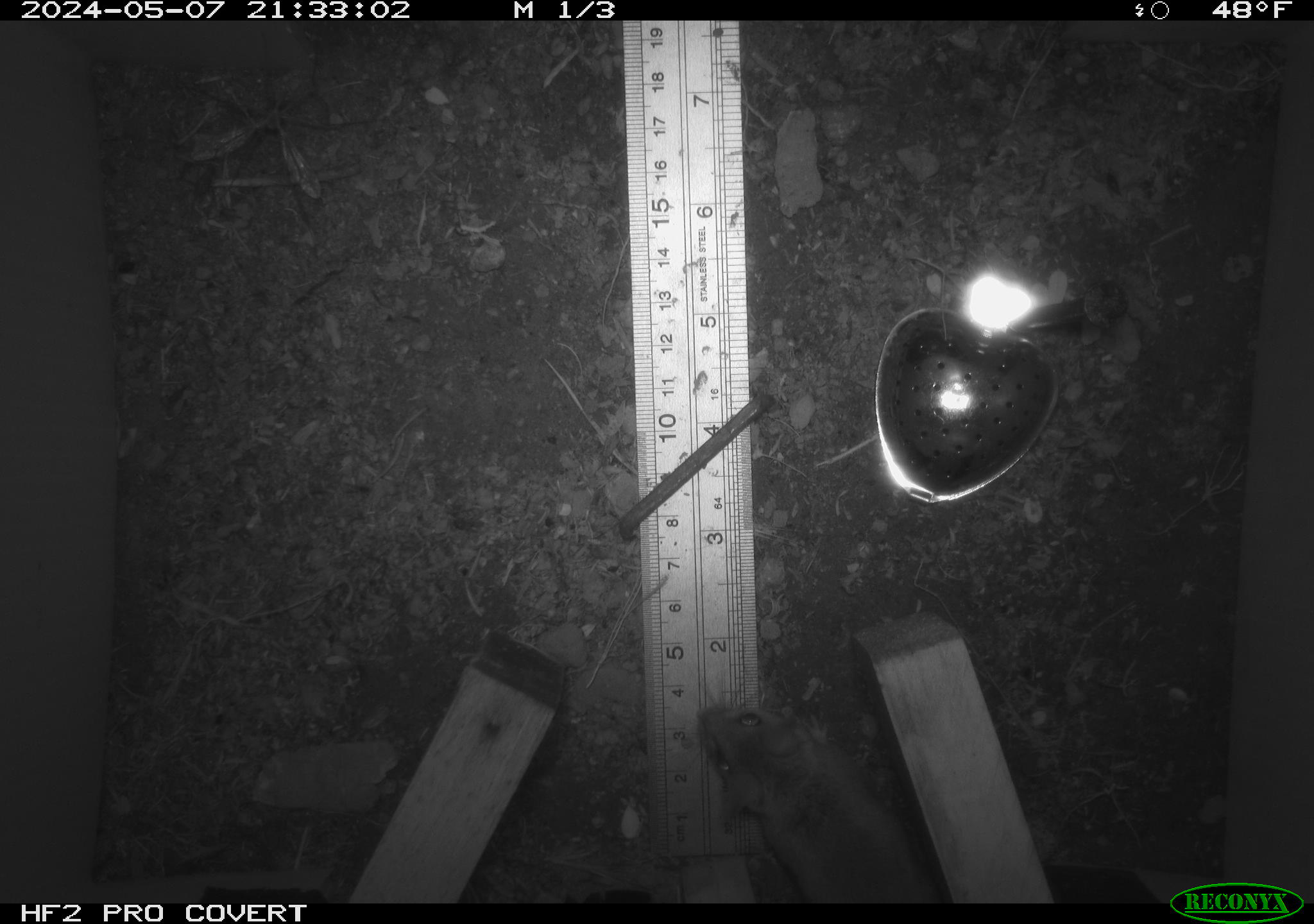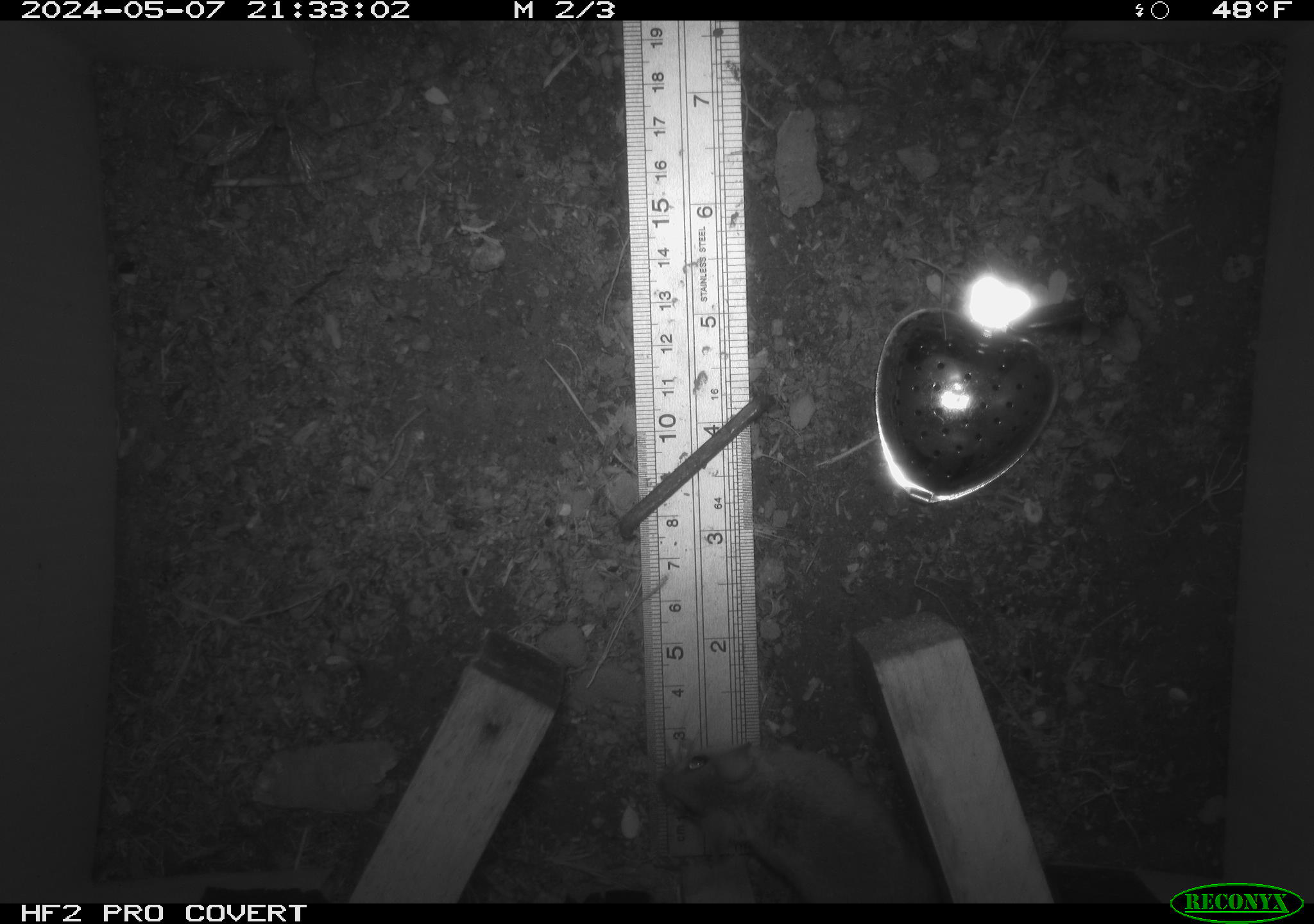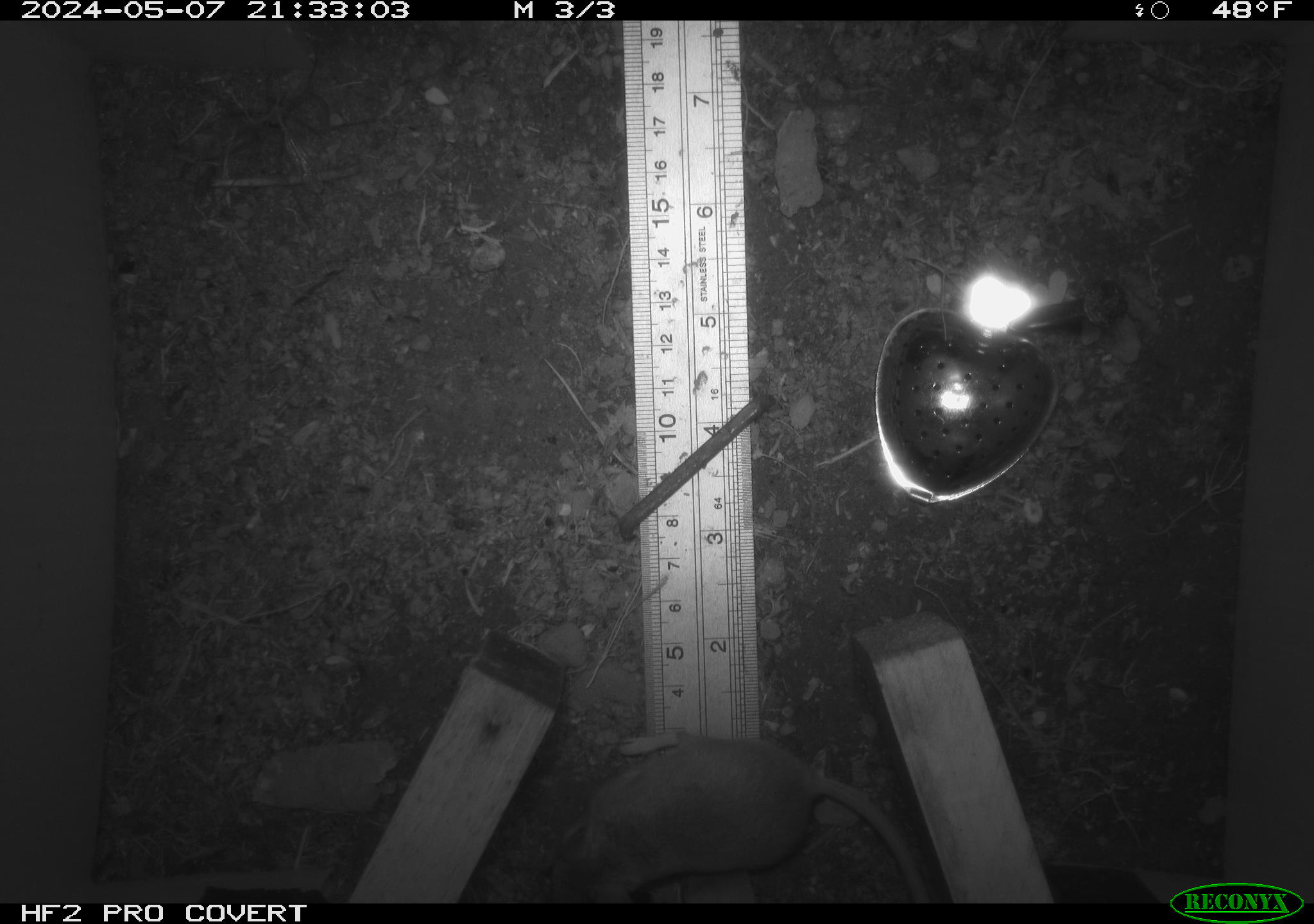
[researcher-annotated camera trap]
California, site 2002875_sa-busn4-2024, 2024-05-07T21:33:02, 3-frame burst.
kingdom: Animalia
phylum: Chordata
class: Mammalia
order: Rodentia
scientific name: Rodentia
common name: rodent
Rodent (Rodentia).